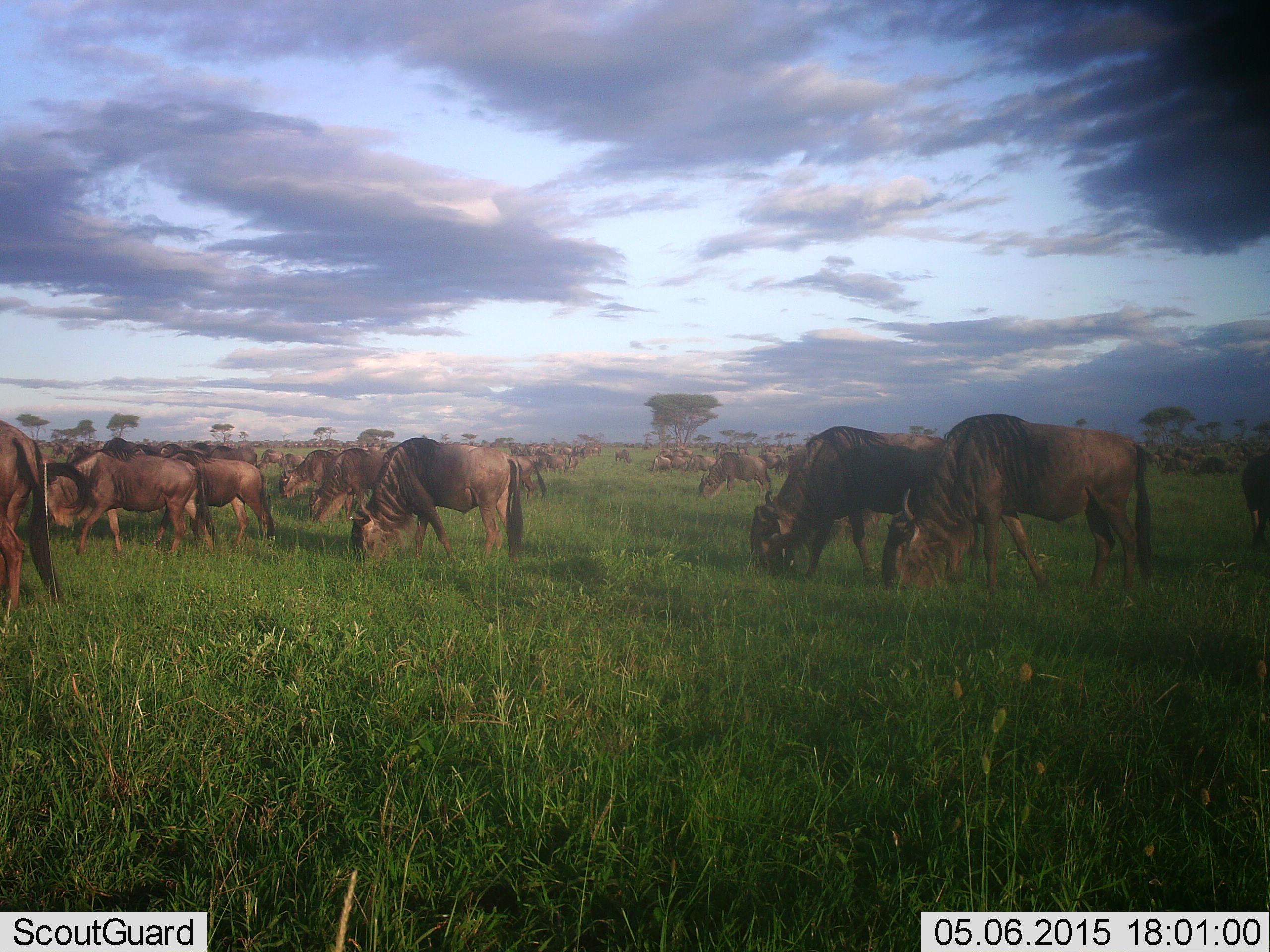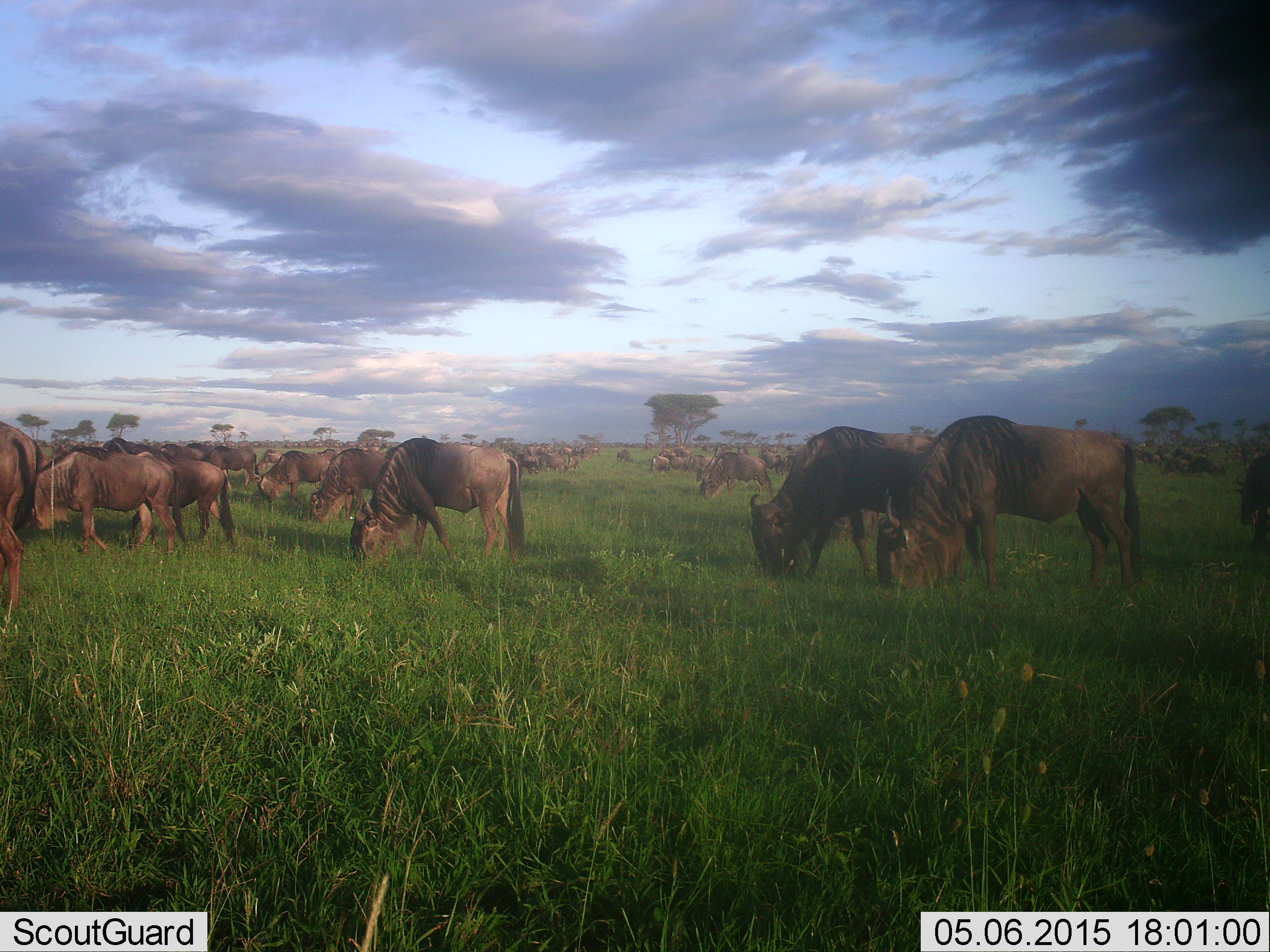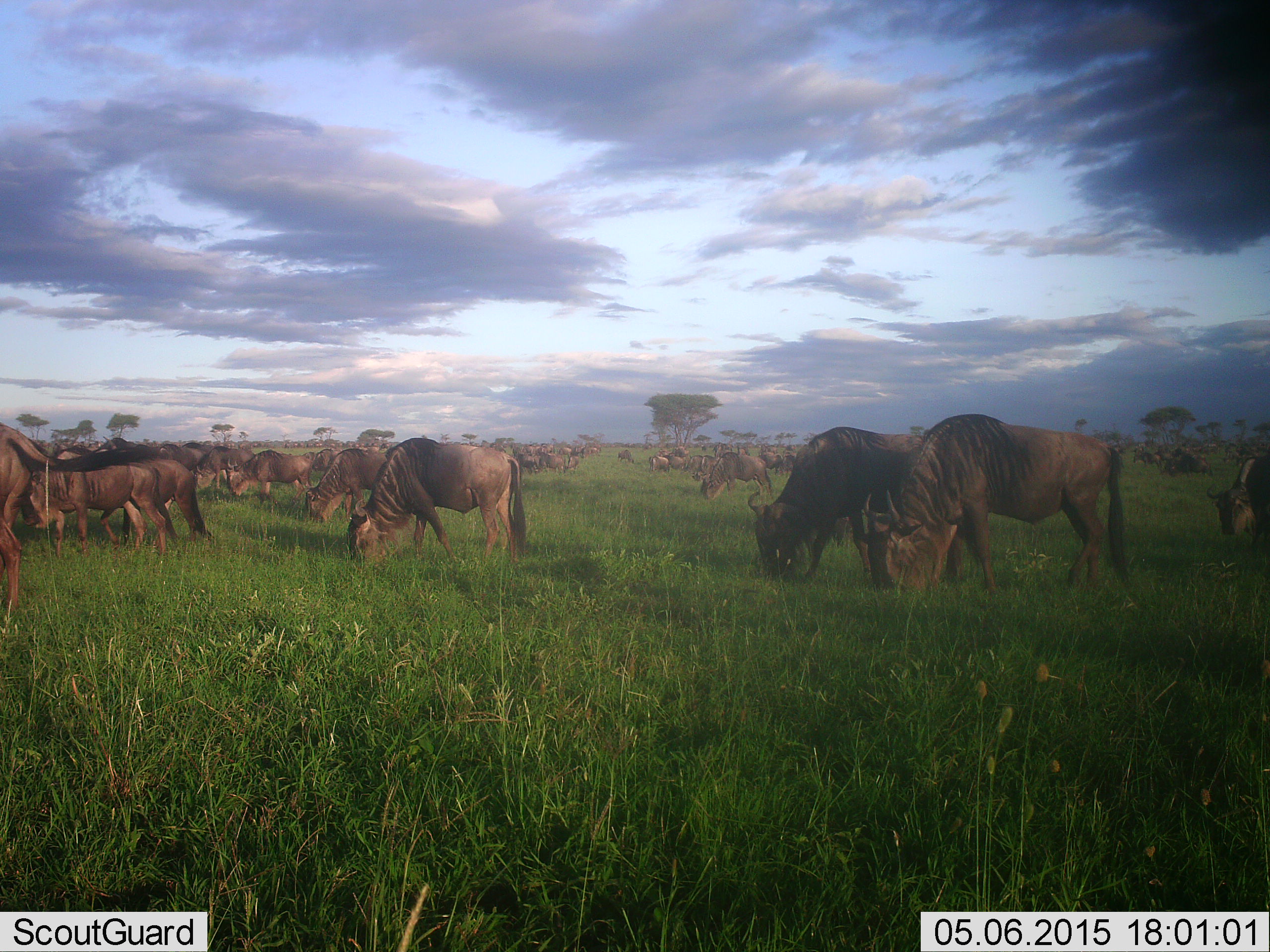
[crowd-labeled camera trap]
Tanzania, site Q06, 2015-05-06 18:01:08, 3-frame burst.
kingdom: Animalia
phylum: Chordata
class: Mammalia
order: Artiodactyla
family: Bovidae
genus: Connochaetes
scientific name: Connochaetes taurinus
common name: blue wildebeest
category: wildebeest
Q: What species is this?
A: Wildebeest (blue wildebeest) (Connochaetes taurinus).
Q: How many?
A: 51+.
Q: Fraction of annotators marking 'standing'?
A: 30%.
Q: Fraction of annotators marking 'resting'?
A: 0%.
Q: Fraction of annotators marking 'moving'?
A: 40%.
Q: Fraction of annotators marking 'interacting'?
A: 0%.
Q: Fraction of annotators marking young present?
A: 20%.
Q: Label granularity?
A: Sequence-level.